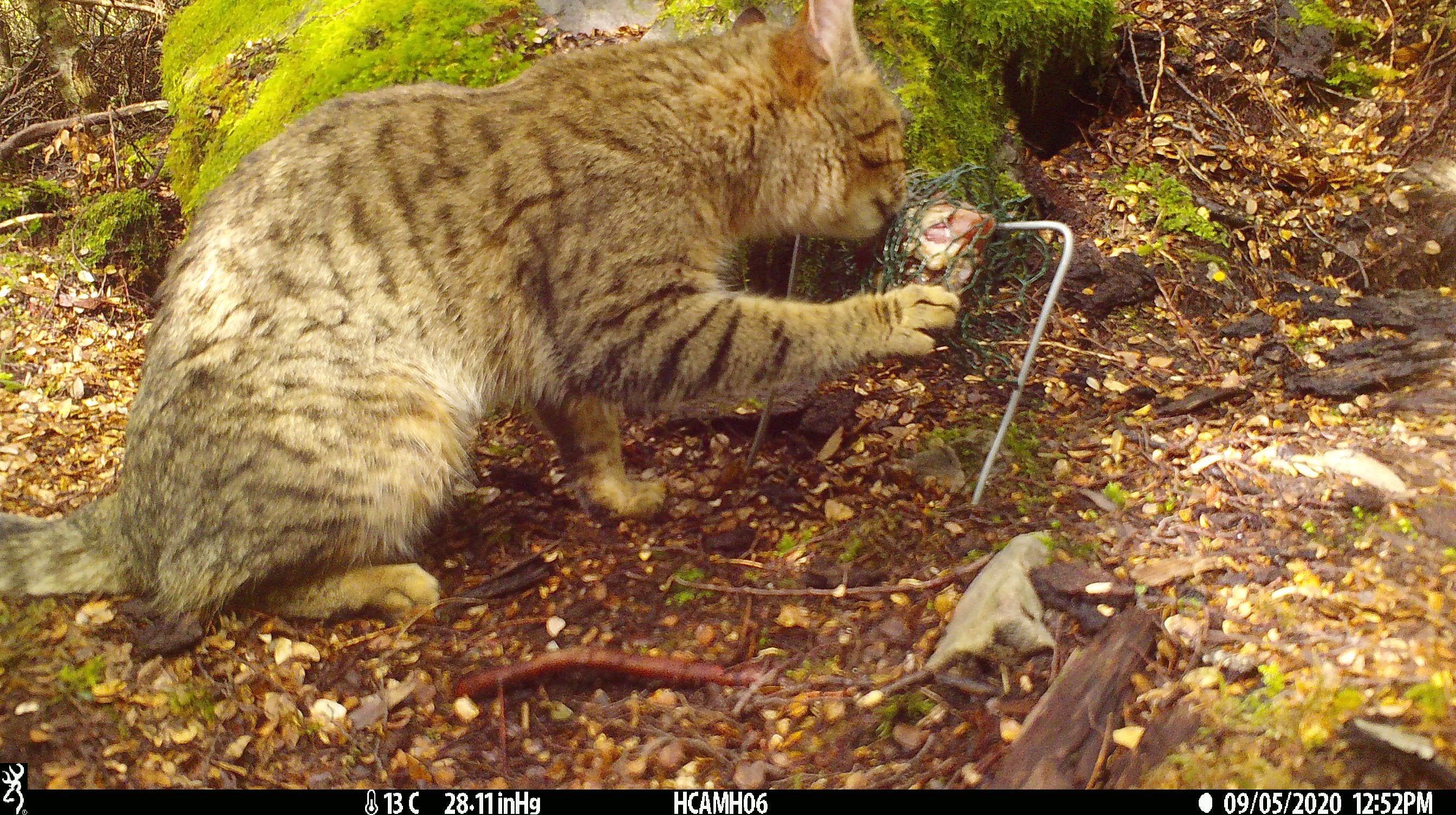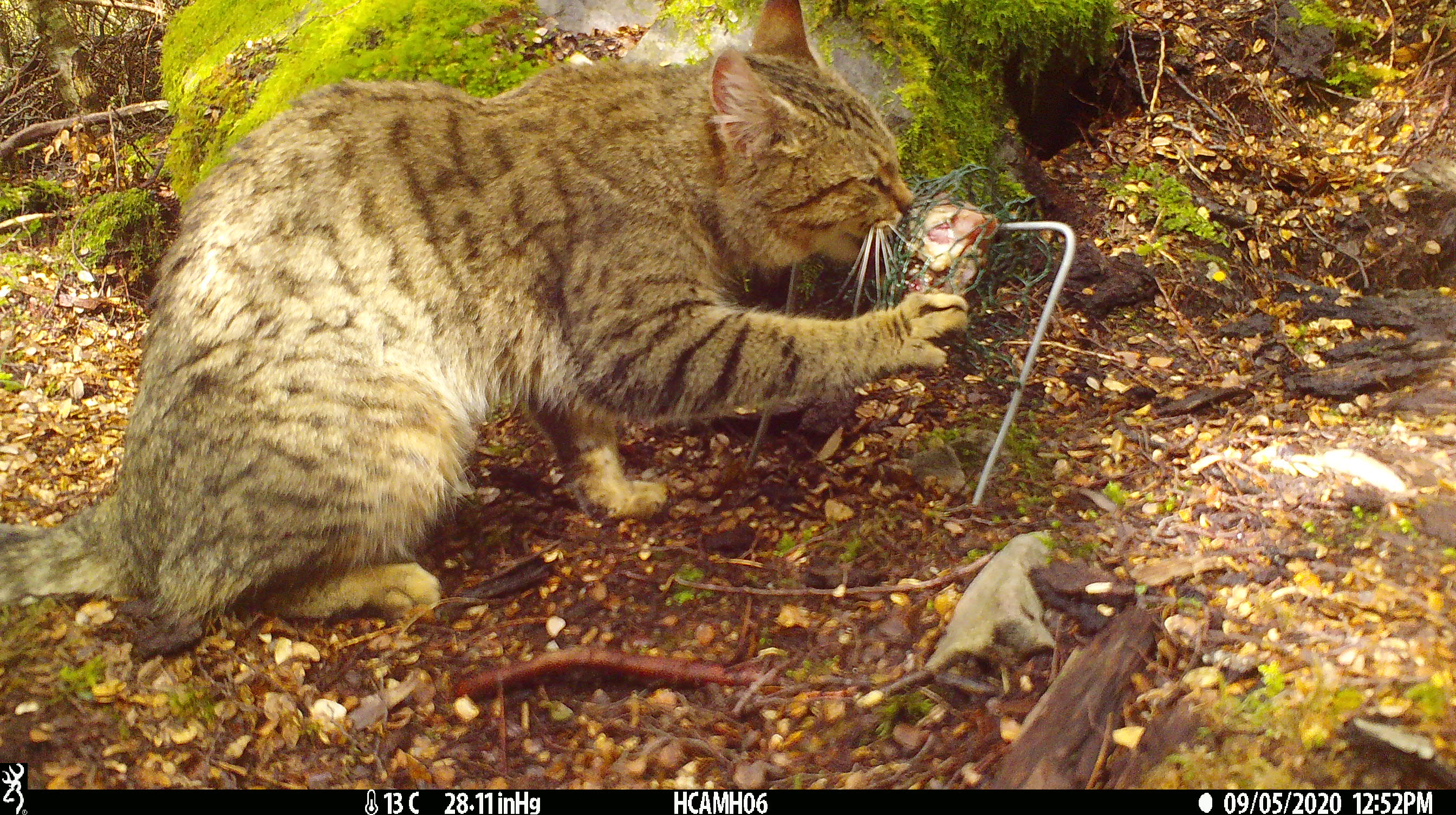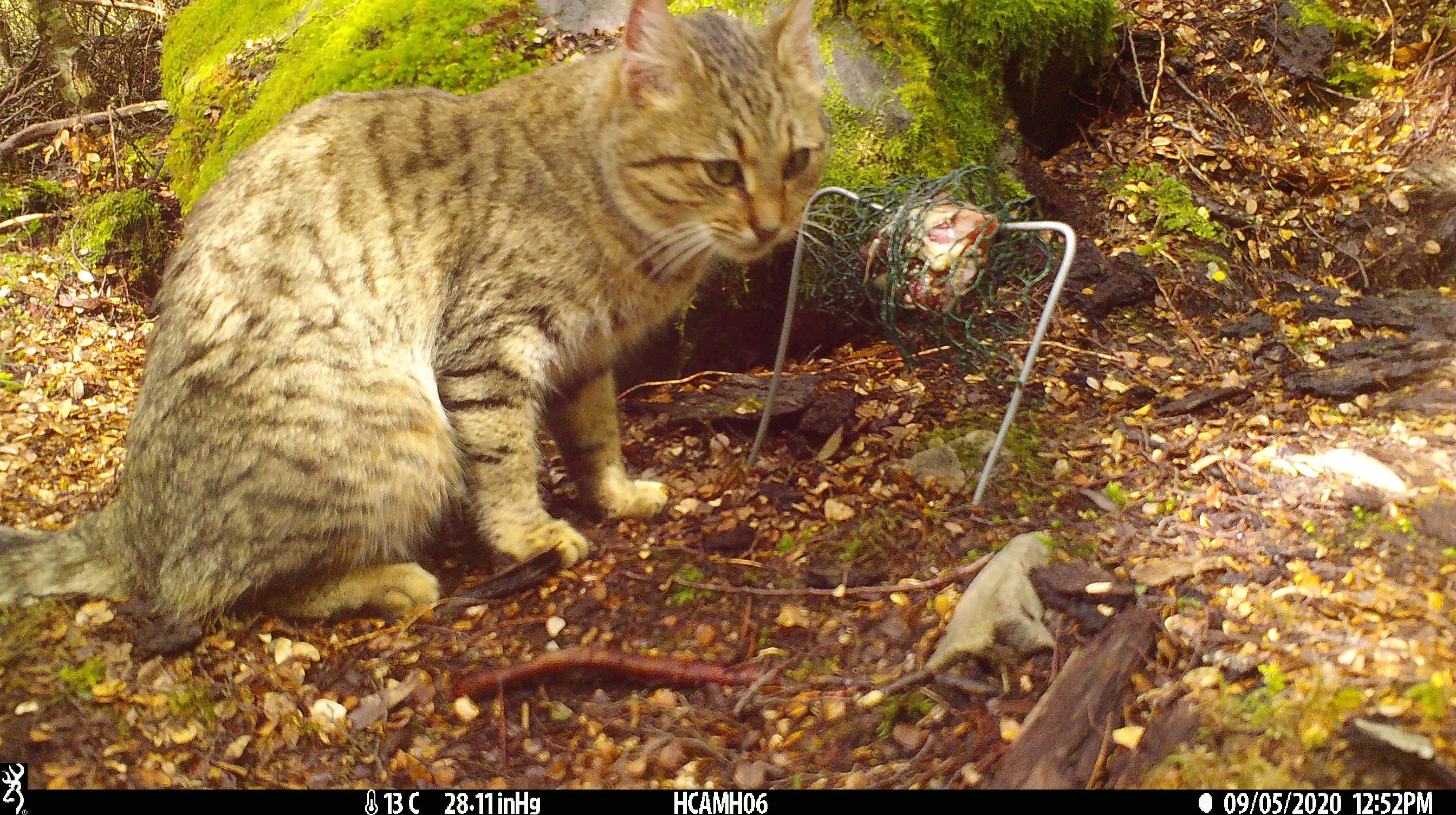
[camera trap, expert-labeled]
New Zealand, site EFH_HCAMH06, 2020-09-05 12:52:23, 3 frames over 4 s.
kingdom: Animalia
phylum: Chordata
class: Mammalia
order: Carnivora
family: Felidae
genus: Felis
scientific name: Felis catus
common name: domestic cat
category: cat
Cat (domestic cat) (Felis catus).